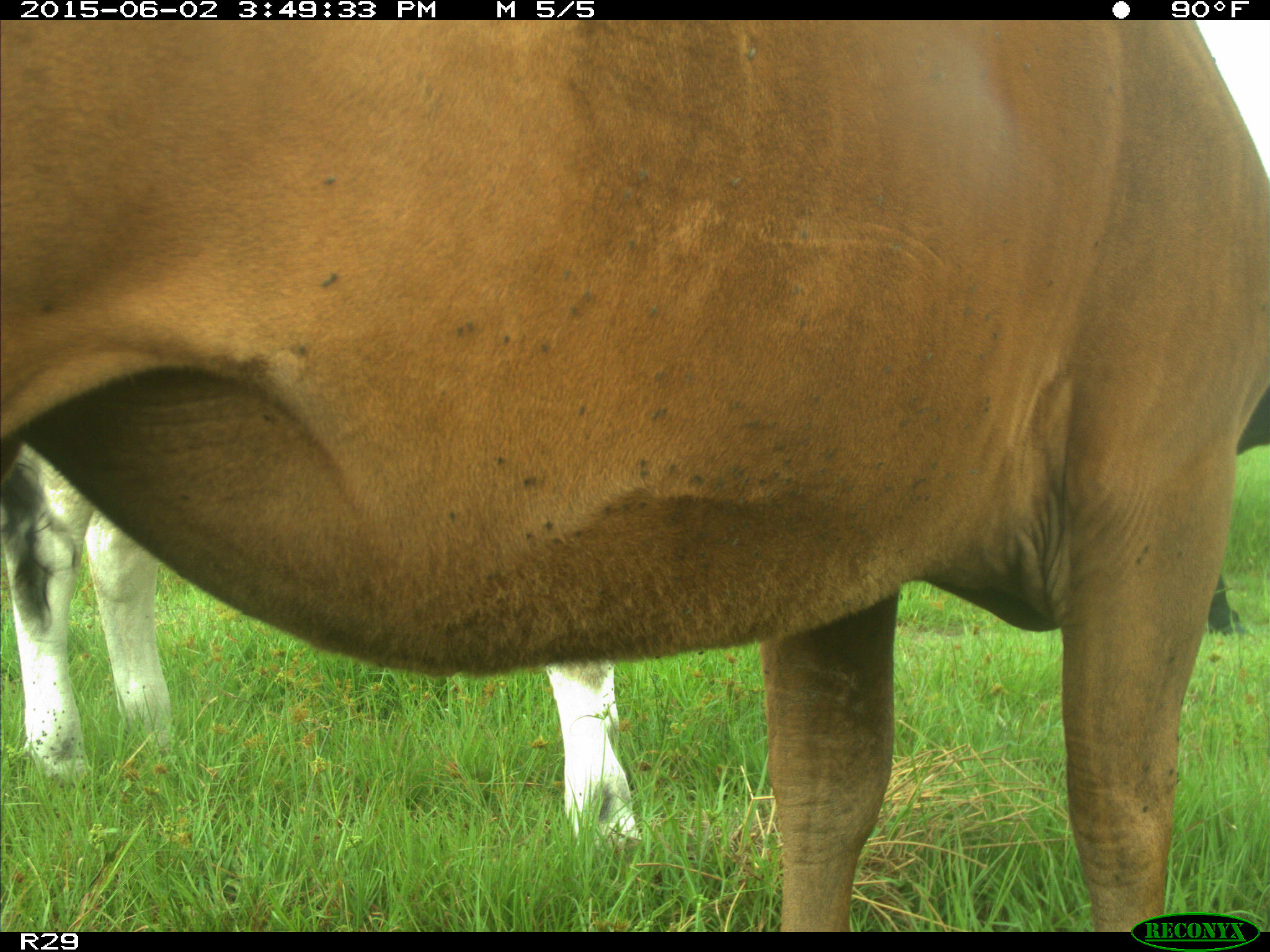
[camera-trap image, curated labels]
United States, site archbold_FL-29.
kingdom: Animalia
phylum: Chordata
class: Mammalia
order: Artiodactyla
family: Bovidae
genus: Bos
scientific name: Bos taurus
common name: domestic cow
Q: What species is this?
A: Bos taurus (domestic cow).